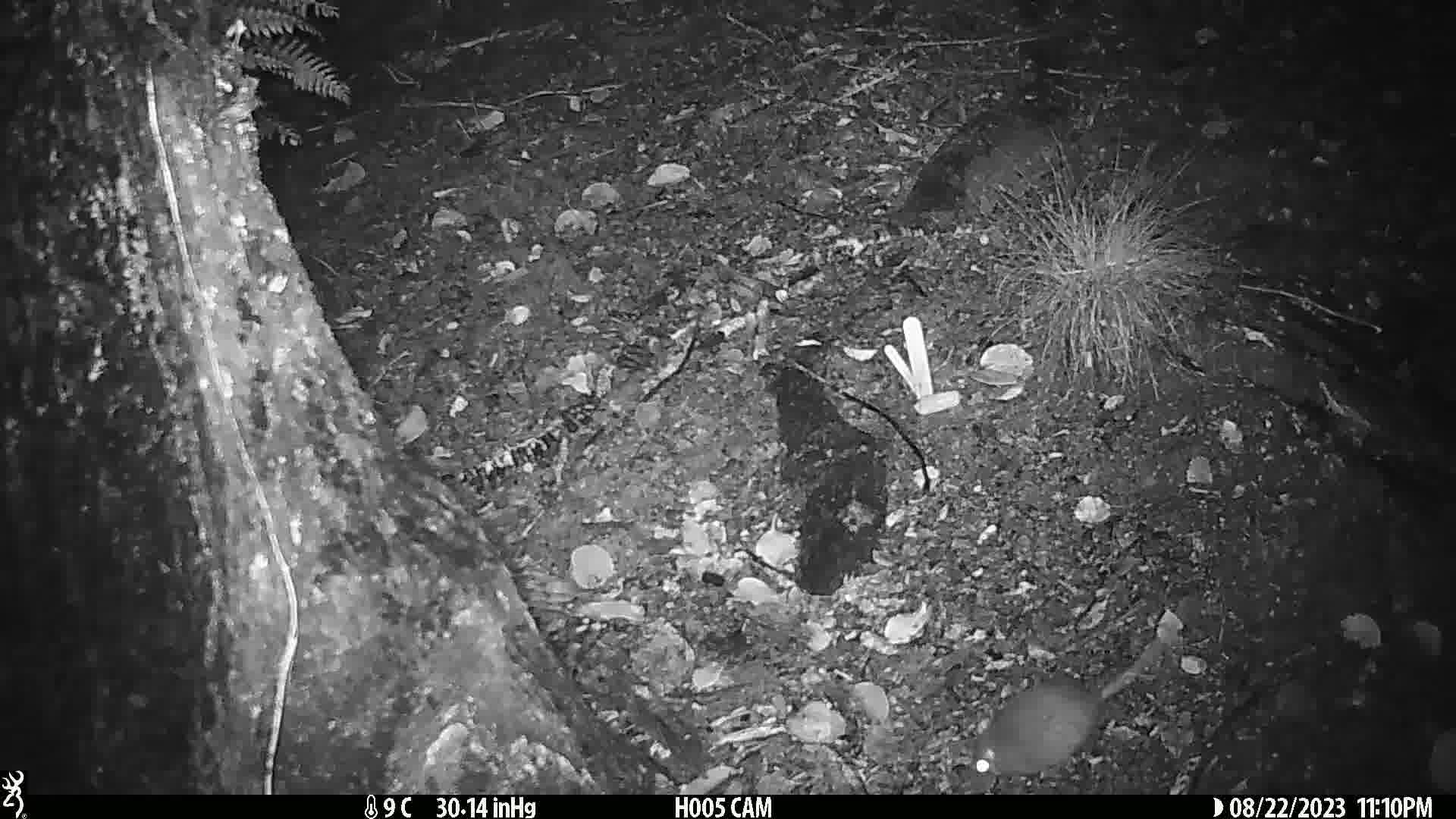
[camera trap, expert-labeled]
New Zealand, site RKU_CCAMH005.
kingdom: Animalia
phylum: Chordata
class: Mammalia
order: Rodentia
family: Muridae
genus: Rattus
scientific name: Rattus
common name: rat